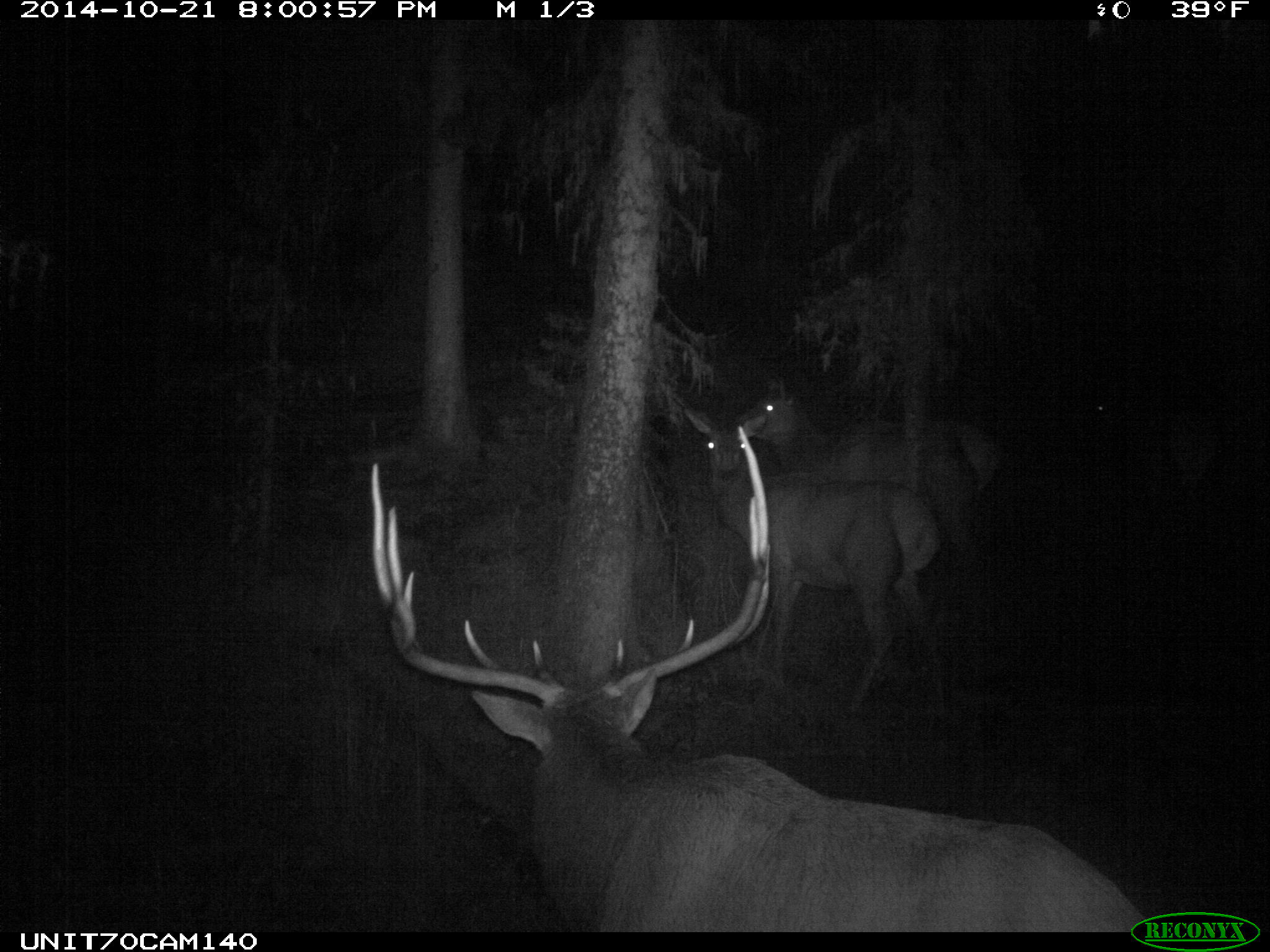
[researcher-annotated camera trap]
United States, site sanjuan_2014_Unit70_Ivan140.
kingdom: Animalia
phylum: Chordata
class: Mammalia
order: Artiodactyla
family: Cervidae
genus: Cervus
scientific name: Cervus elaphus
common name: red deer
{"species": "Cervus elaphus (red deer)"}